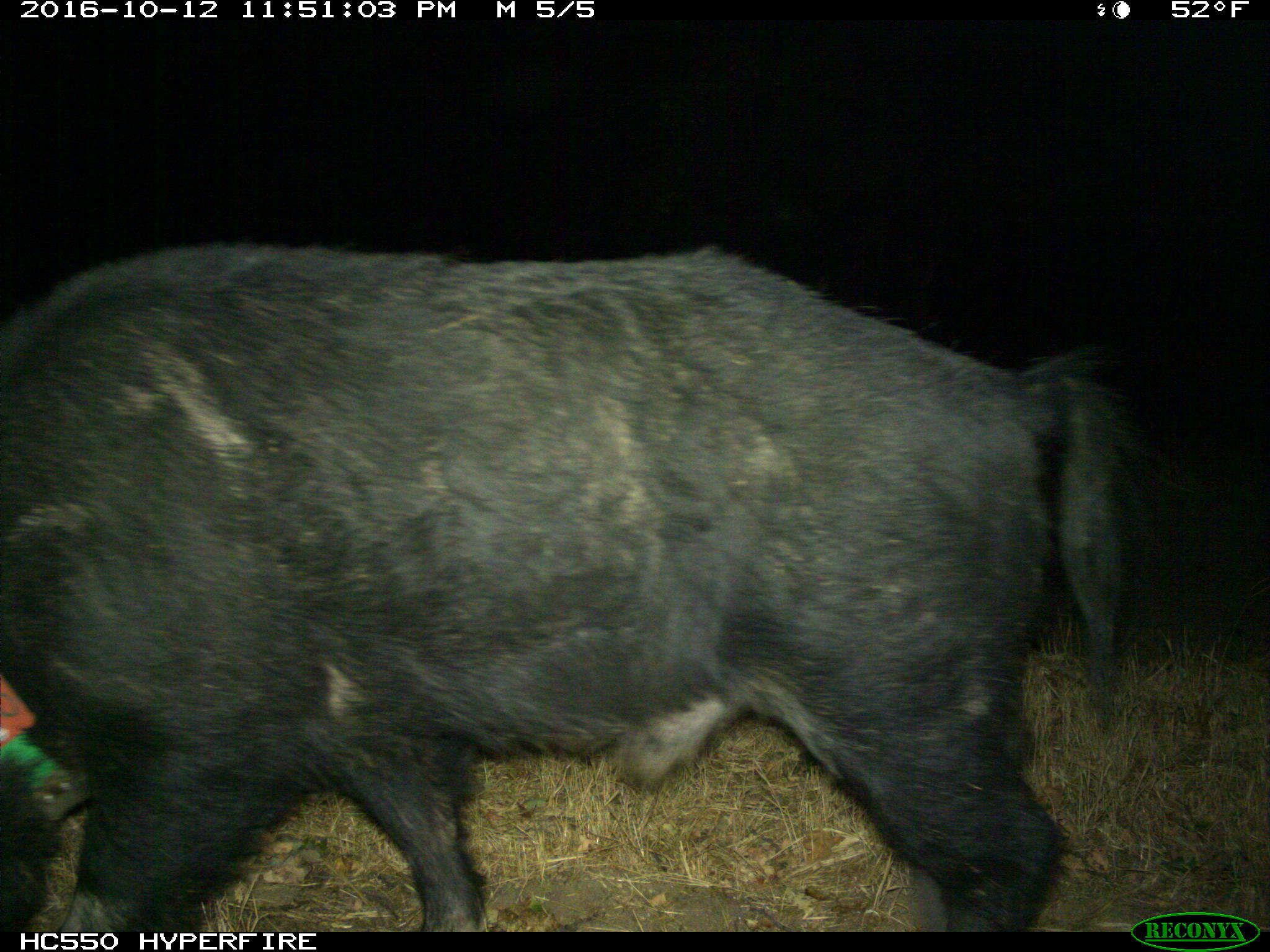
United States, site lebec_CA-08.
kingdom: Animalia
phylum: Chordata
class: Mammalia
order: Artiodactyla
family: Suidae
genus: Sus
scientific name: Sus scrofa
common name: wild boar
Sus scrofa (wild boar).